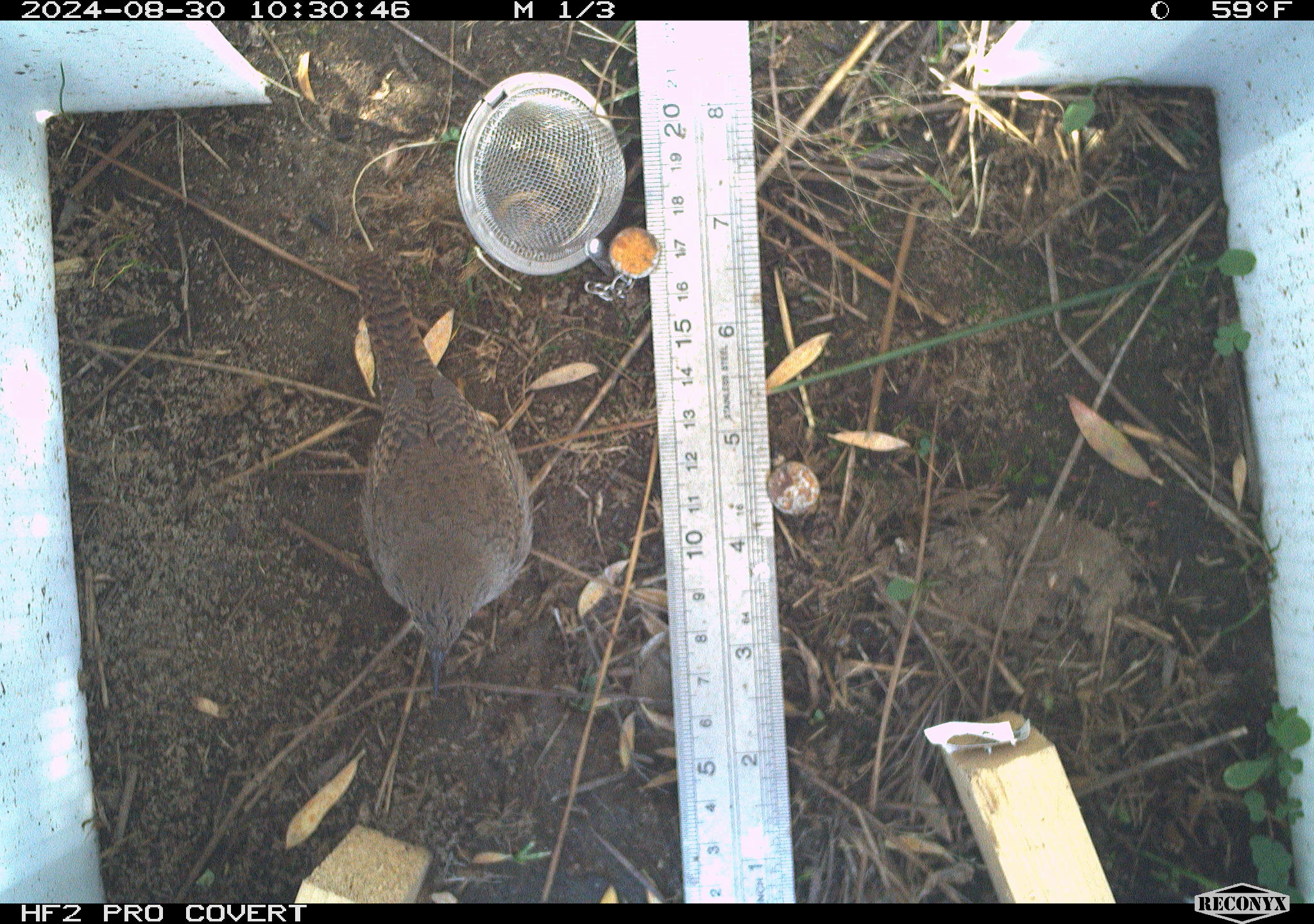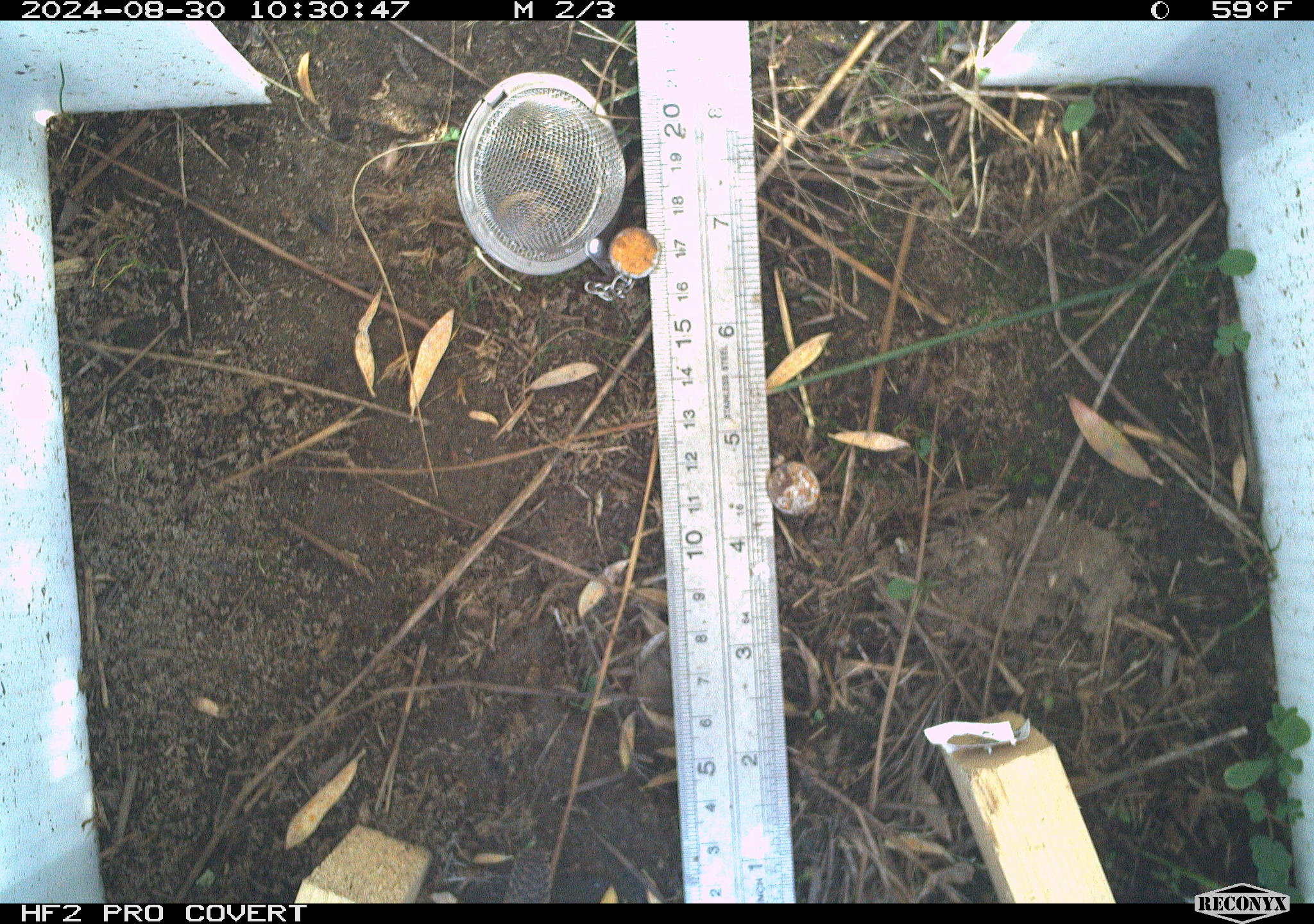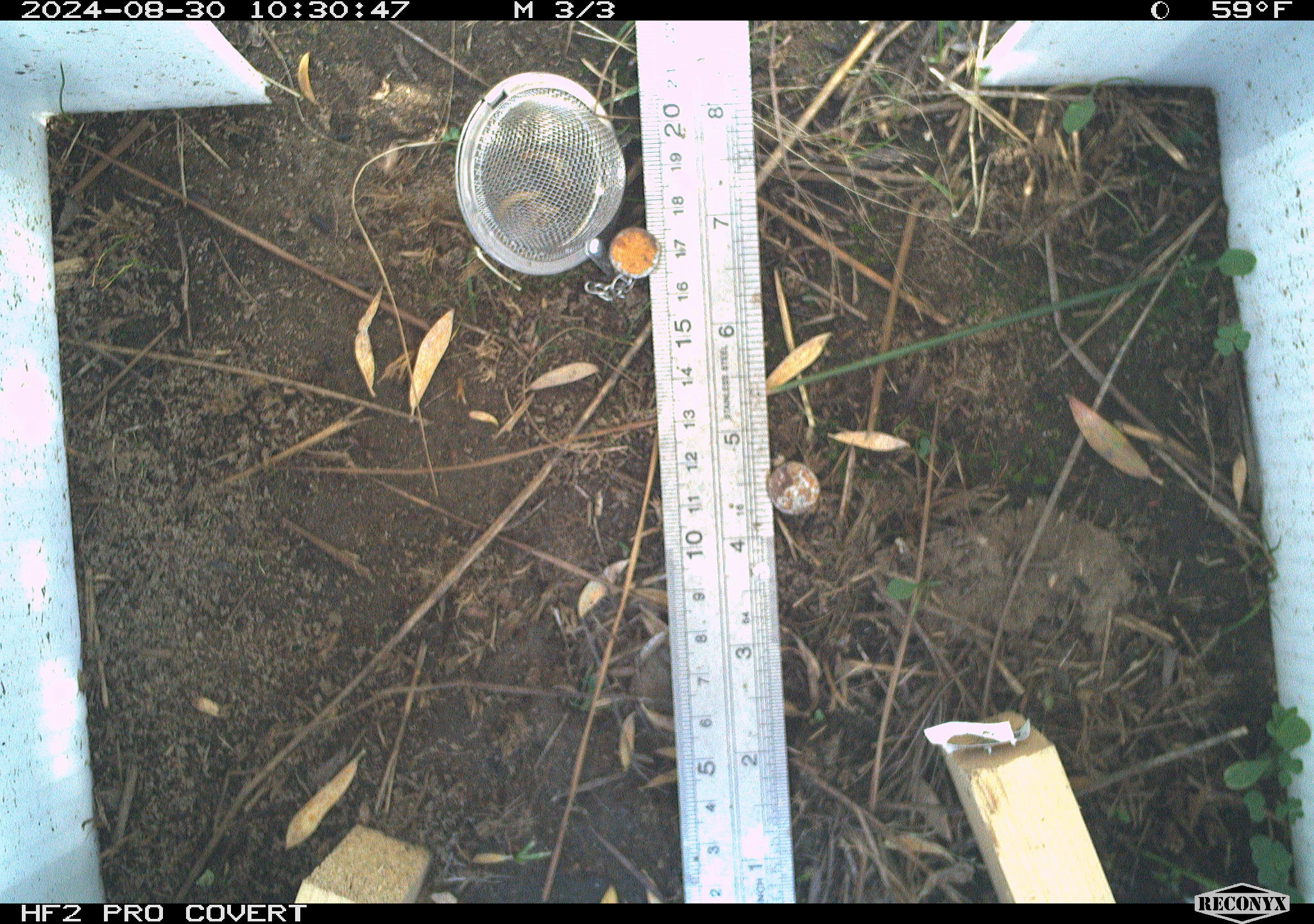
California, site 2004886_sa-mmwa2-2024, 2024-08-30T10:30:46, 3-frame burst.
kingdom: Animalia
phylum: Chordata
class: Aves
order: Passeriformes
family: Troglodytidae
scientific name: Troglodytidae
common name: wren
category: troglodytidae family